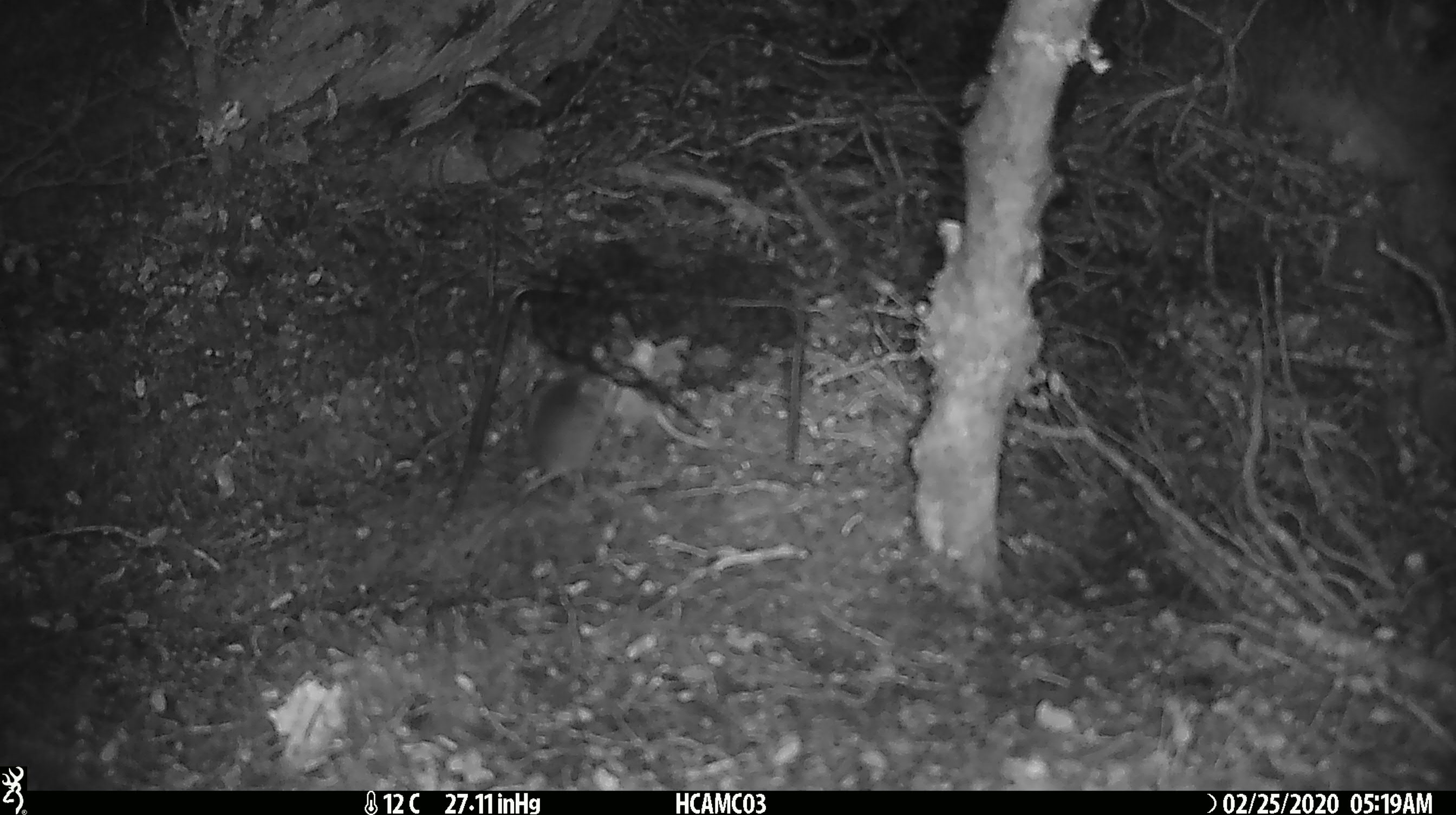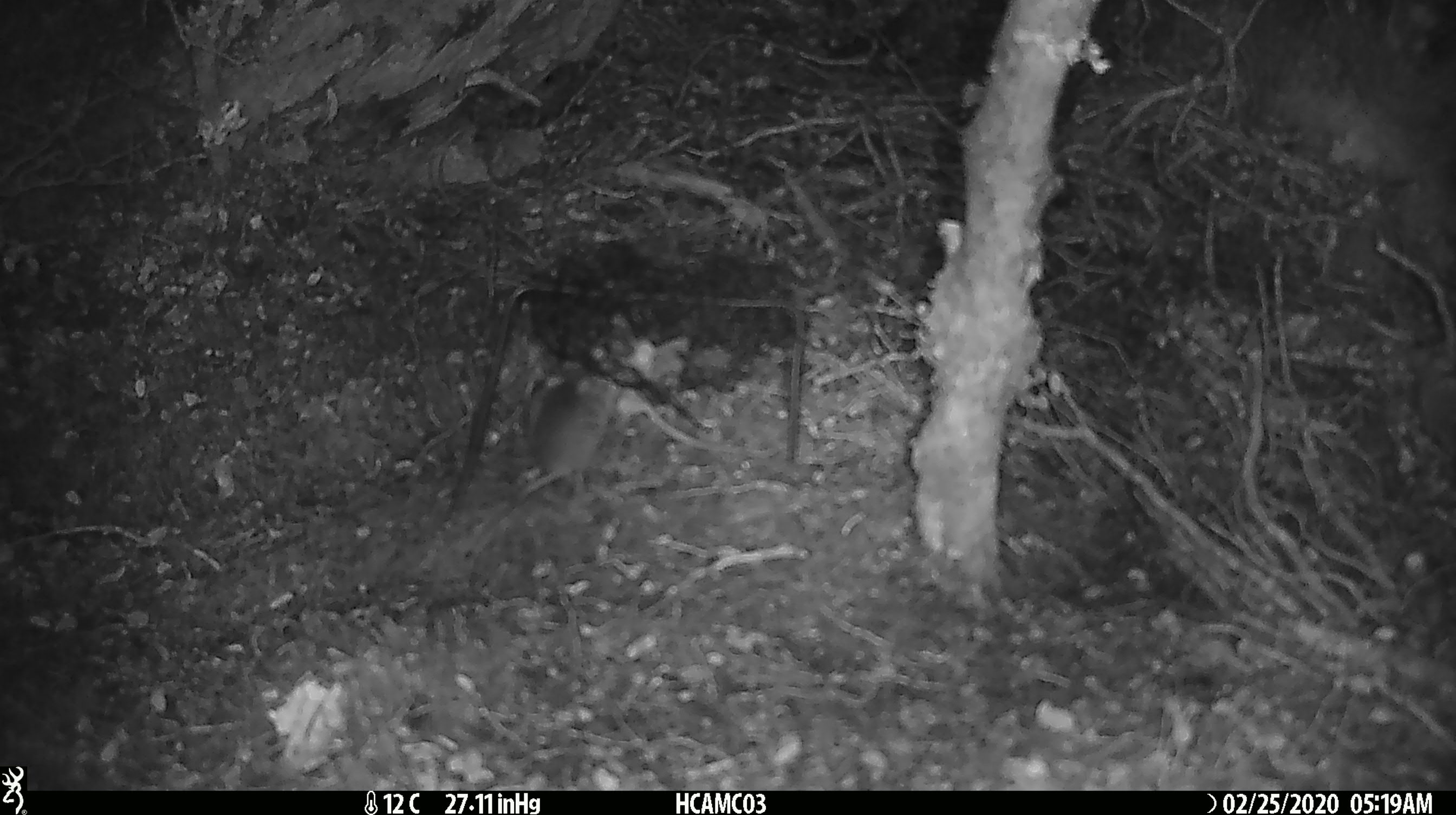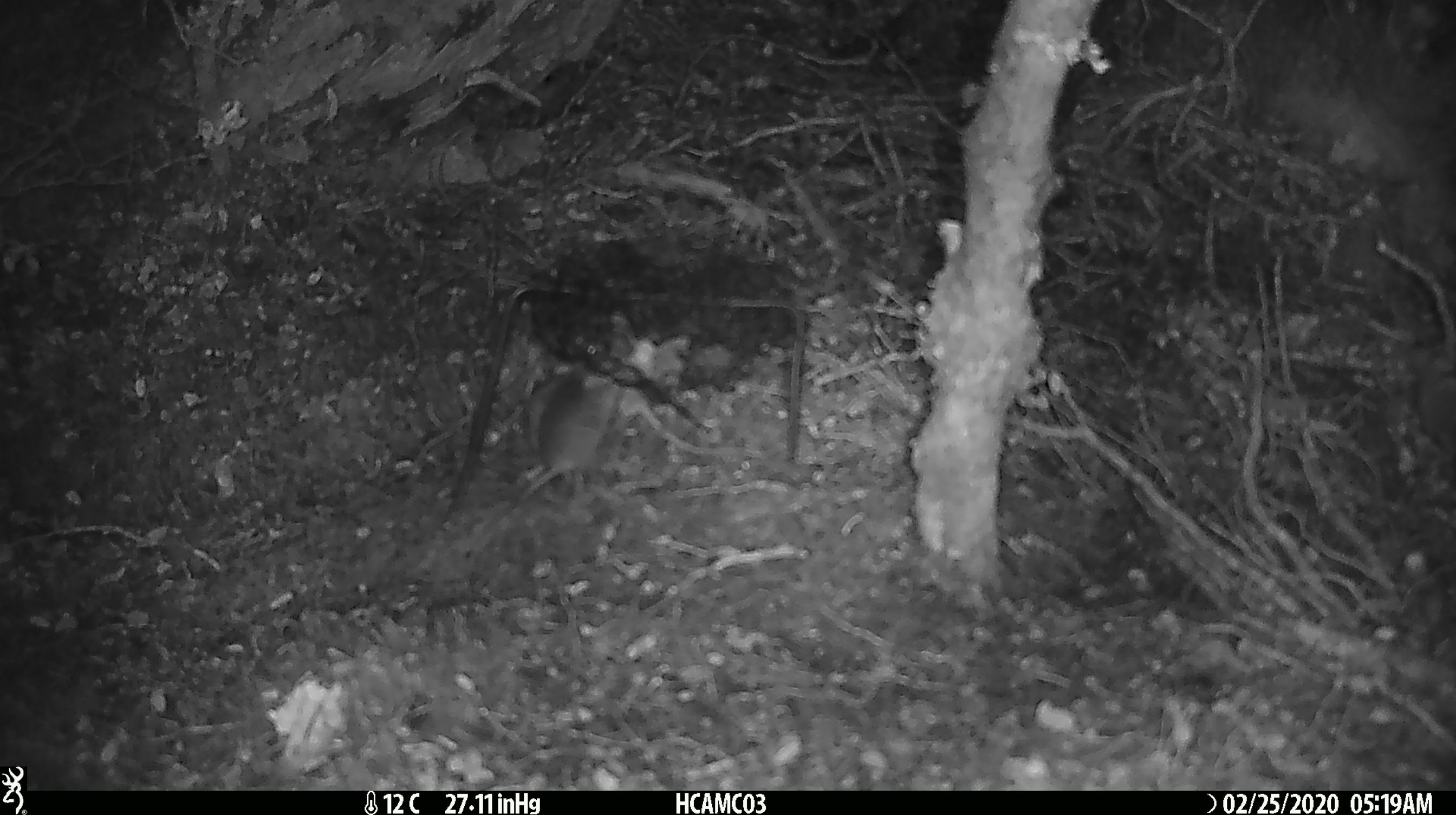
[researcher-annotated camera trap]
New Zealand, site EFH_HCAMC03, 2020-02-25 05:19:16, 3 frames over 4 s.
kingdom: Animalia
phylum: Chordata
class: Mammalia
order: Rodentia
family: Muridae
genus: Mus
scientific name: Mus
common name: mouse